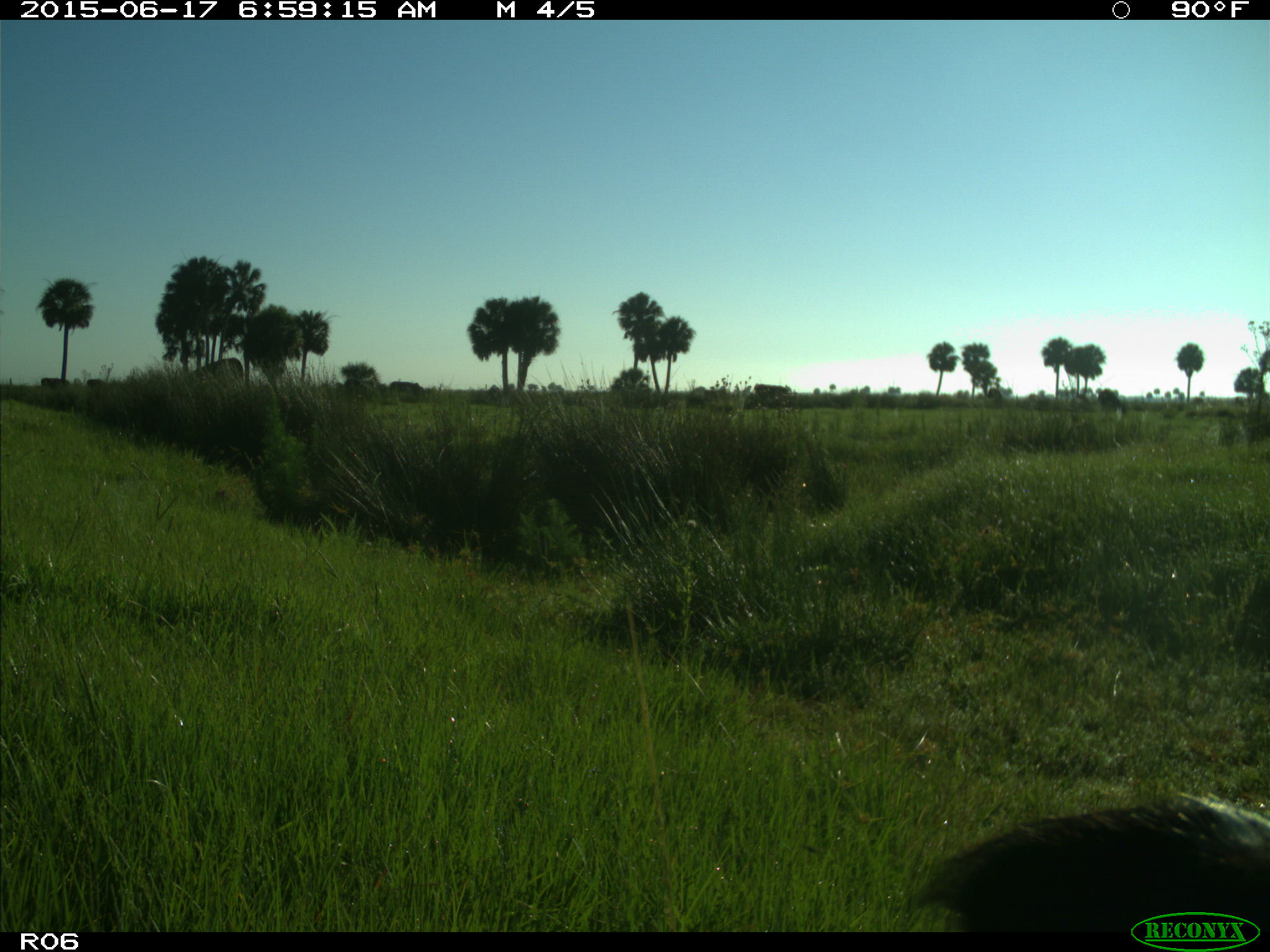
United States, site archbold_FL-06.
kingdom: Animalia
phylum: Chordata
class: Mammalia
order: Artiodactyla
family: Bovidae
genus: Bos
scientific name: Bos taurus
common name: domestic cow